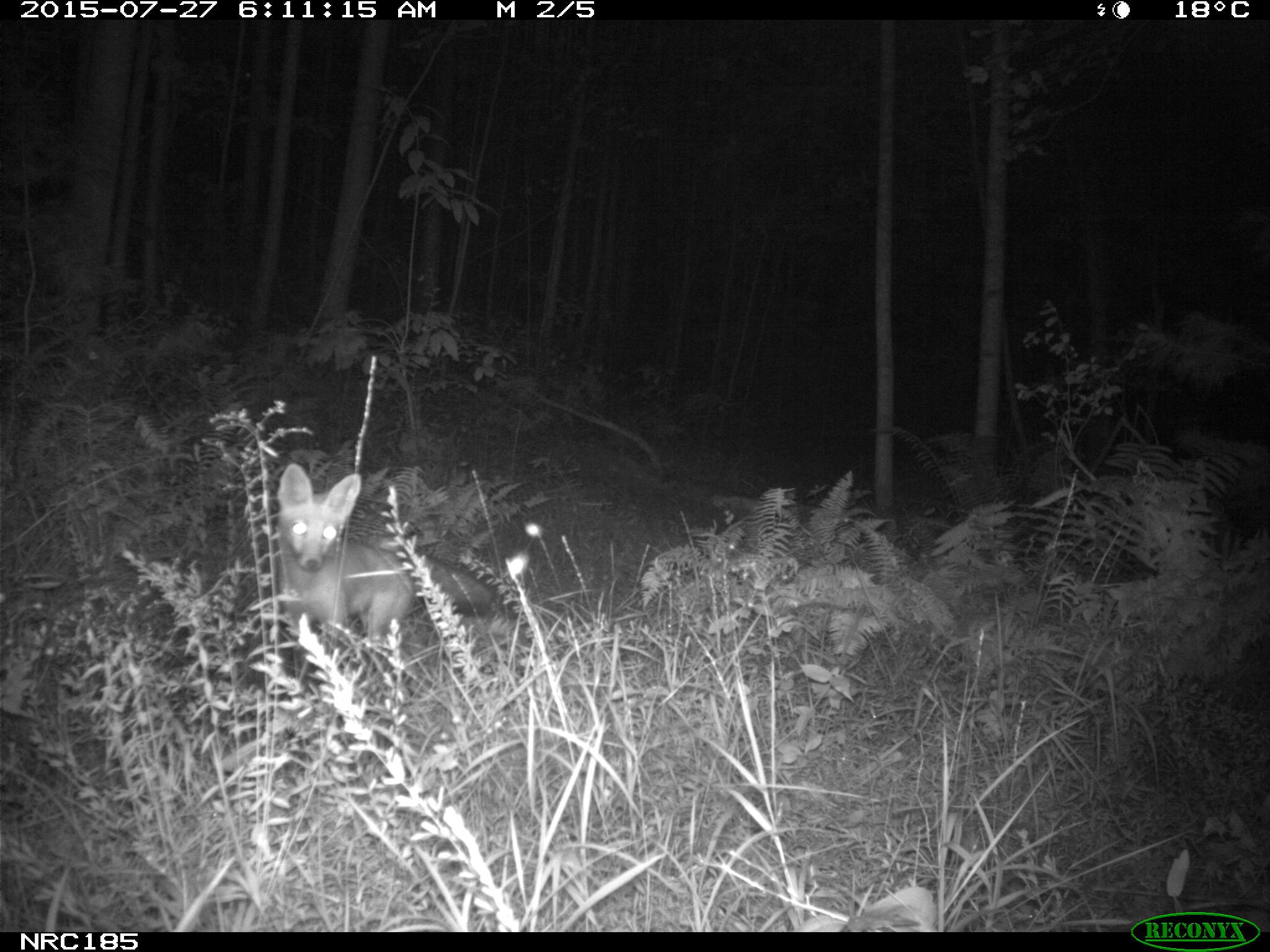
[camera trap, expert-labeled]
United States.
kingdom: Animalia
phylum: Chordata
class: Mammalia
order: Carnivora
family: Canidae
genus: Vulpes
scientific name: Vulpes vulpes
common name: red fox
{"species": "Red Fox (Vulpes vulpes)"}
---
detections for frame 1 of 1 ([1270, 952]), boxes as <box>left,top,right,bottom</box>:
Red Fox: <box>270,460,503,664</box>